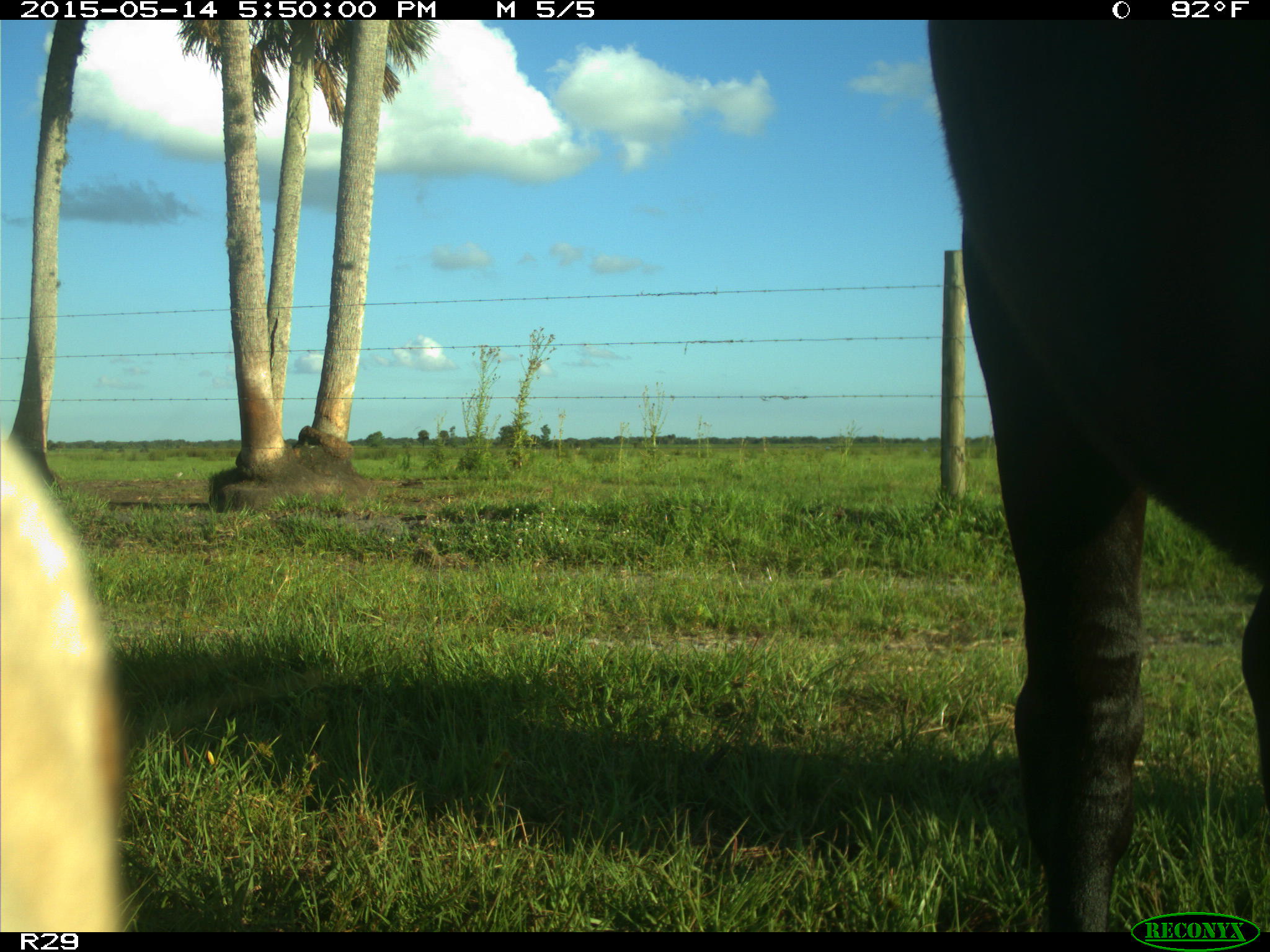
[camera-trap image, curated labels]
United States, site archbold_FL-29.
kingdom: Animalia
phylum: Chordata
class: Mammalia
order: Artiodactyla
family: Bovidae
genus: Bos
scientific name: Bos taurus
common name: domestic cow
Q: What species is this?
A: Bos taurus (domestic cow).